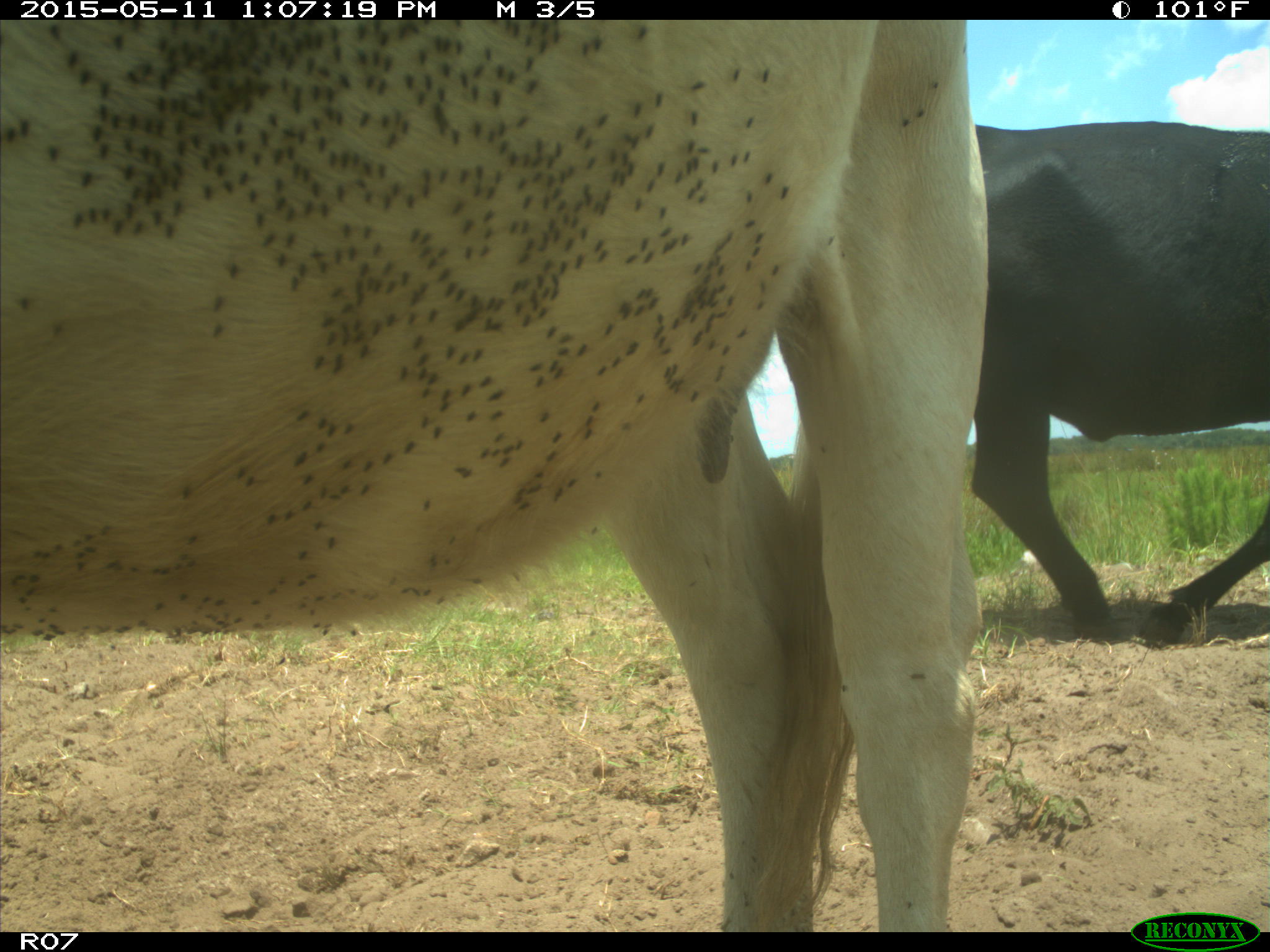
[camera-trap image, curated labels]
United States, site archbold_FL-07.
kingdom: Animalia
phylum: Chordata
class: Mammalia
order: Artiodactyla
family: Bovidae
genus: Bos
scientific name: Bos taurus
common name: domestic cow